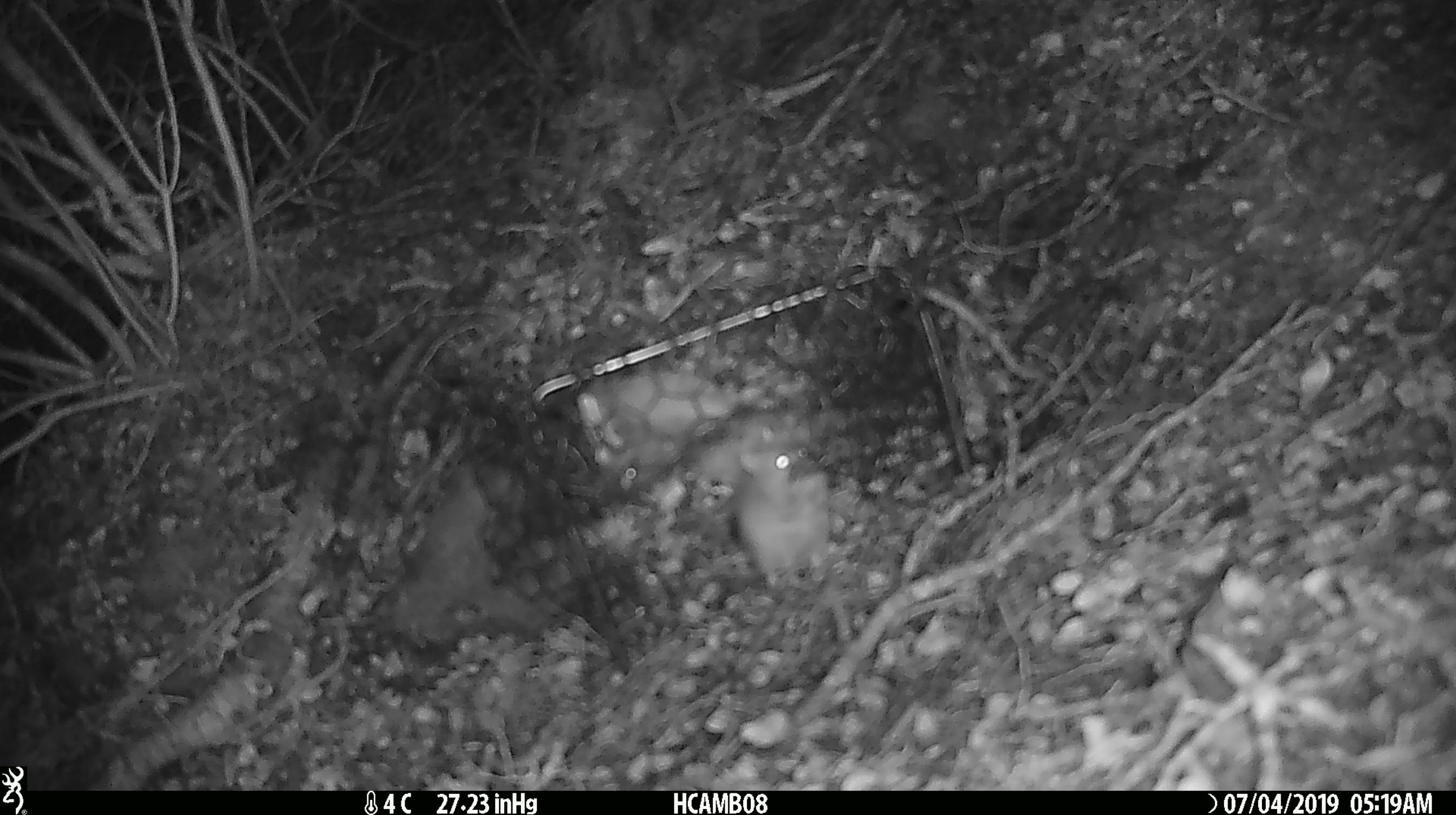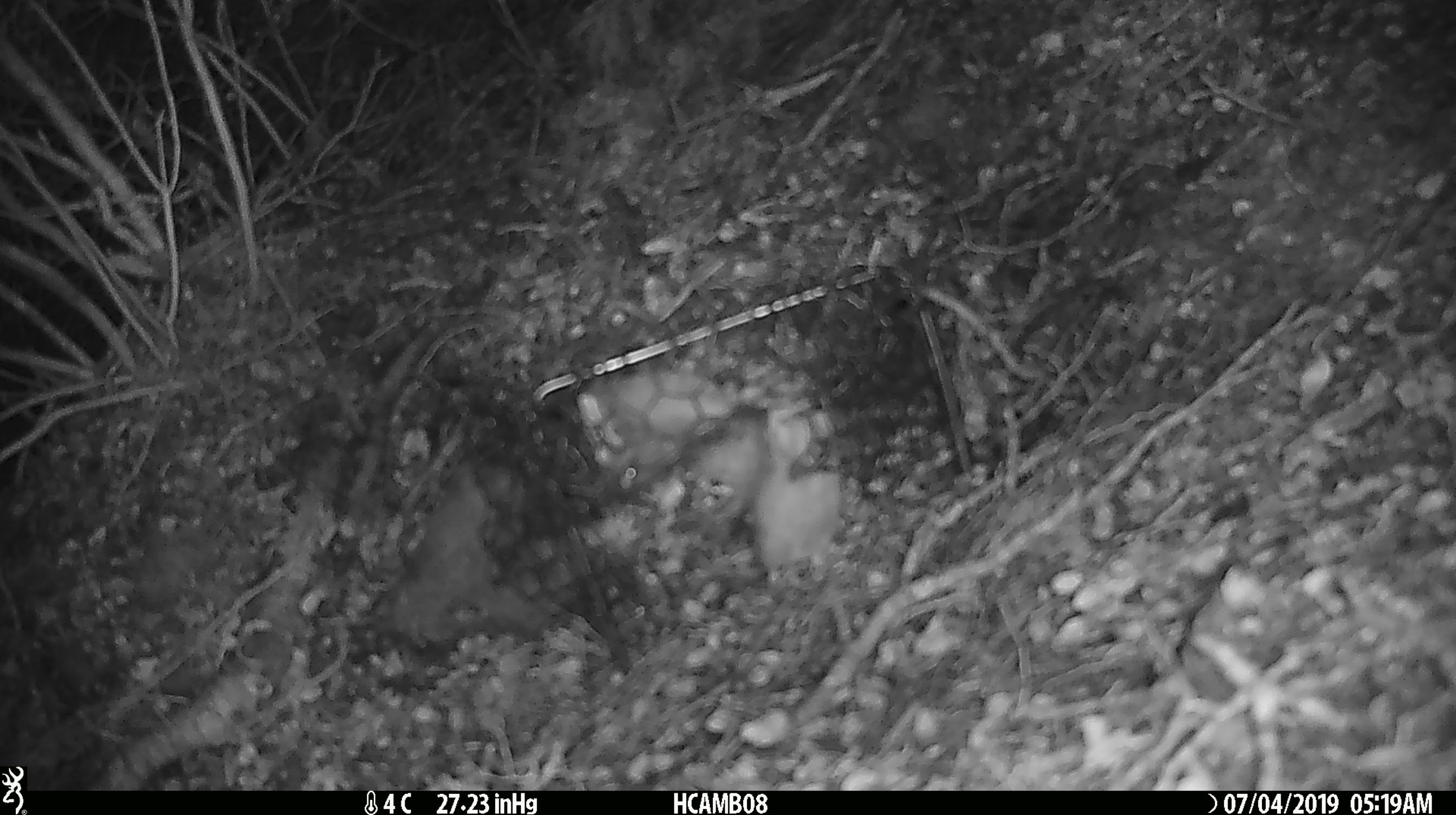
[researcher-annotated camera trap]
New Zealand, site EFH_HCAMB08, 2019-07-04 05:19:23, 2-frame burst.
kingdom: Animalia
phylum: Chordata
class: Mammalia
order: Rodentia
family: Muridae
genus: Mus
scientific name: Mus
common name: mouse